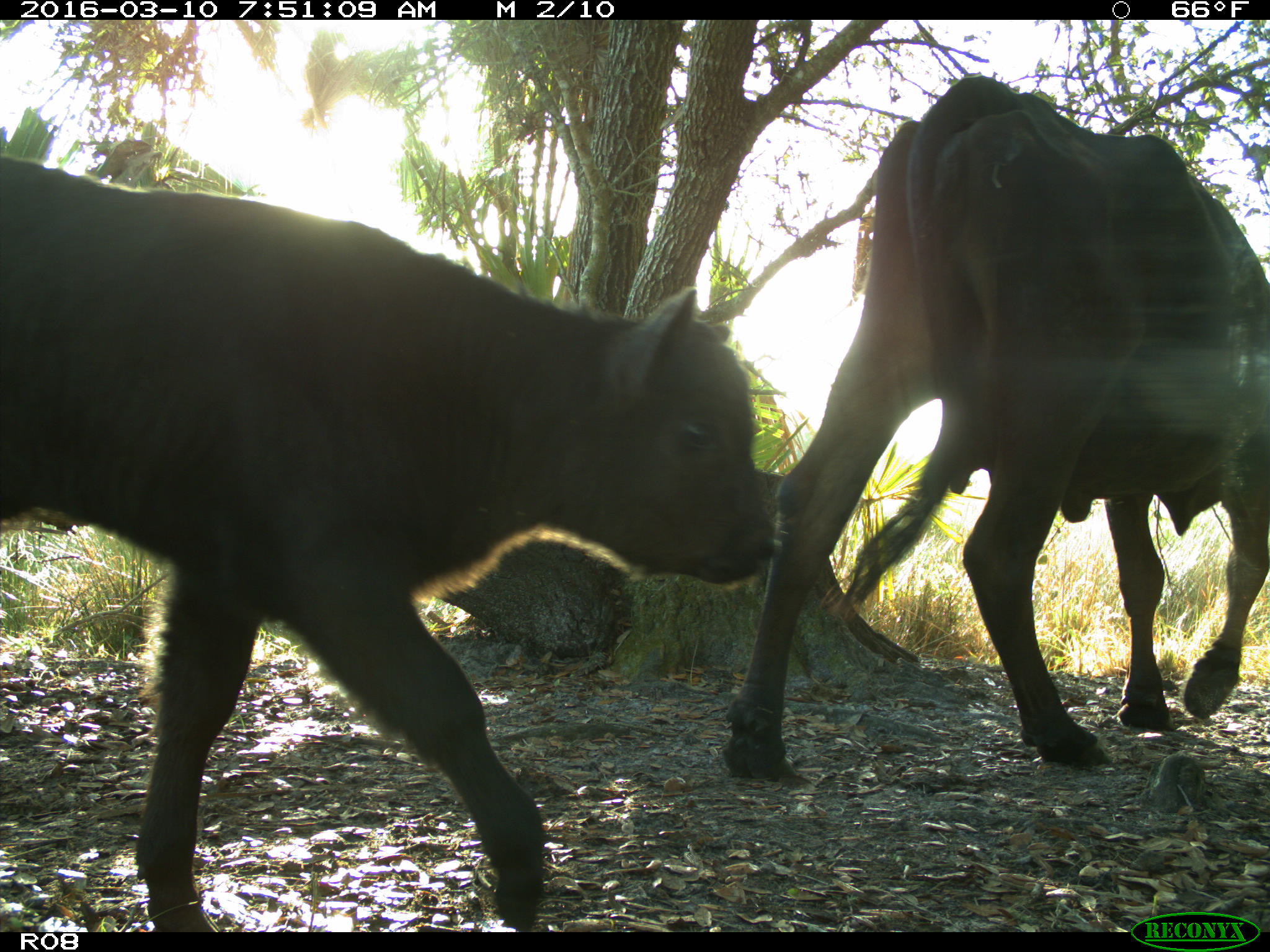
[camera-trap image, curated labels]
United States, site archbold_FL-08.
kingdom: Animalia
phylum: Chordata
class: Mammalia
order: Artiodactyla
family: Bovidae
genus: Bos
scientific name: Bos taurus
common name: domestic cow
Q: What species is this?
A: Bos taurus (domestic cow).